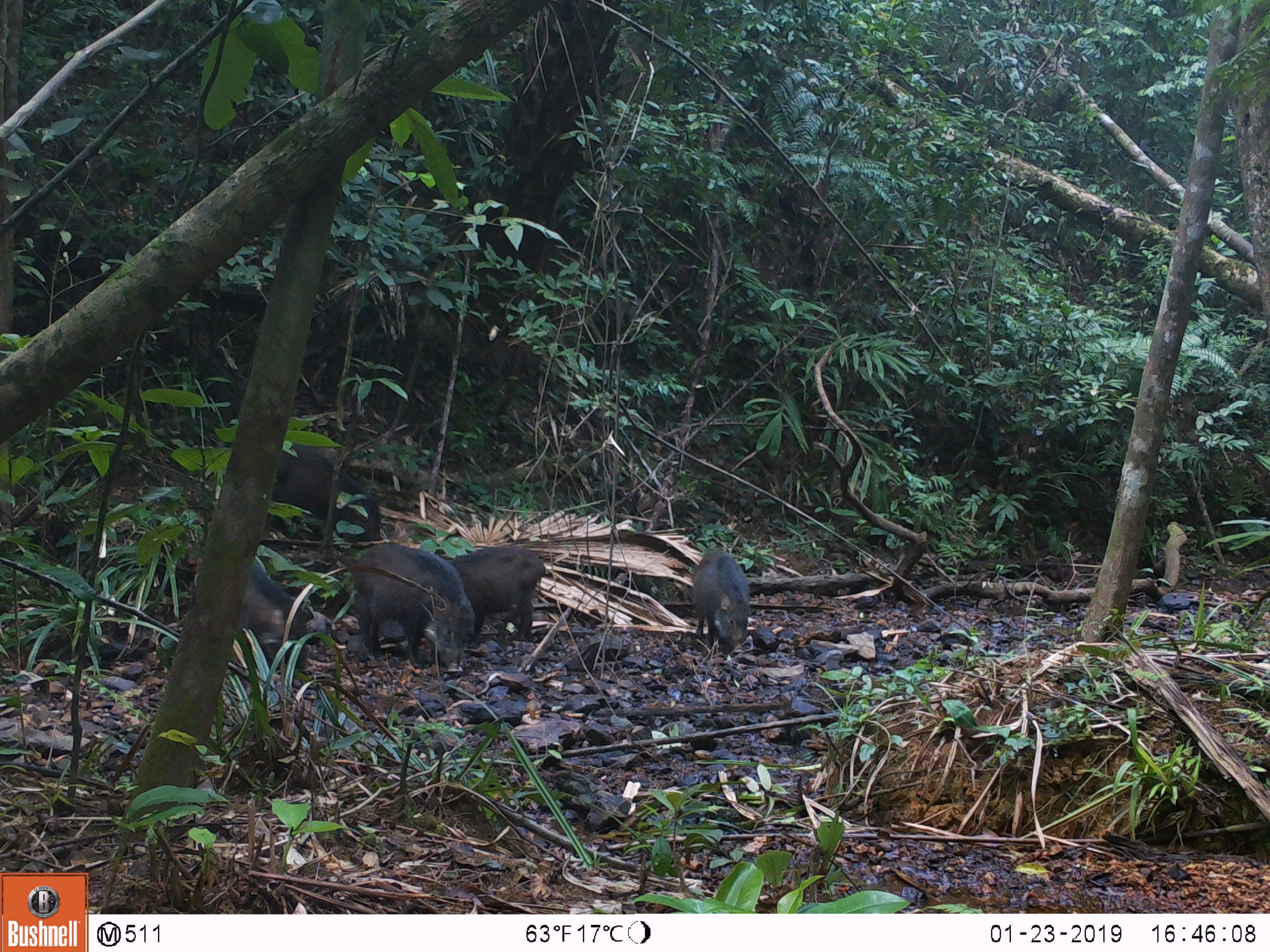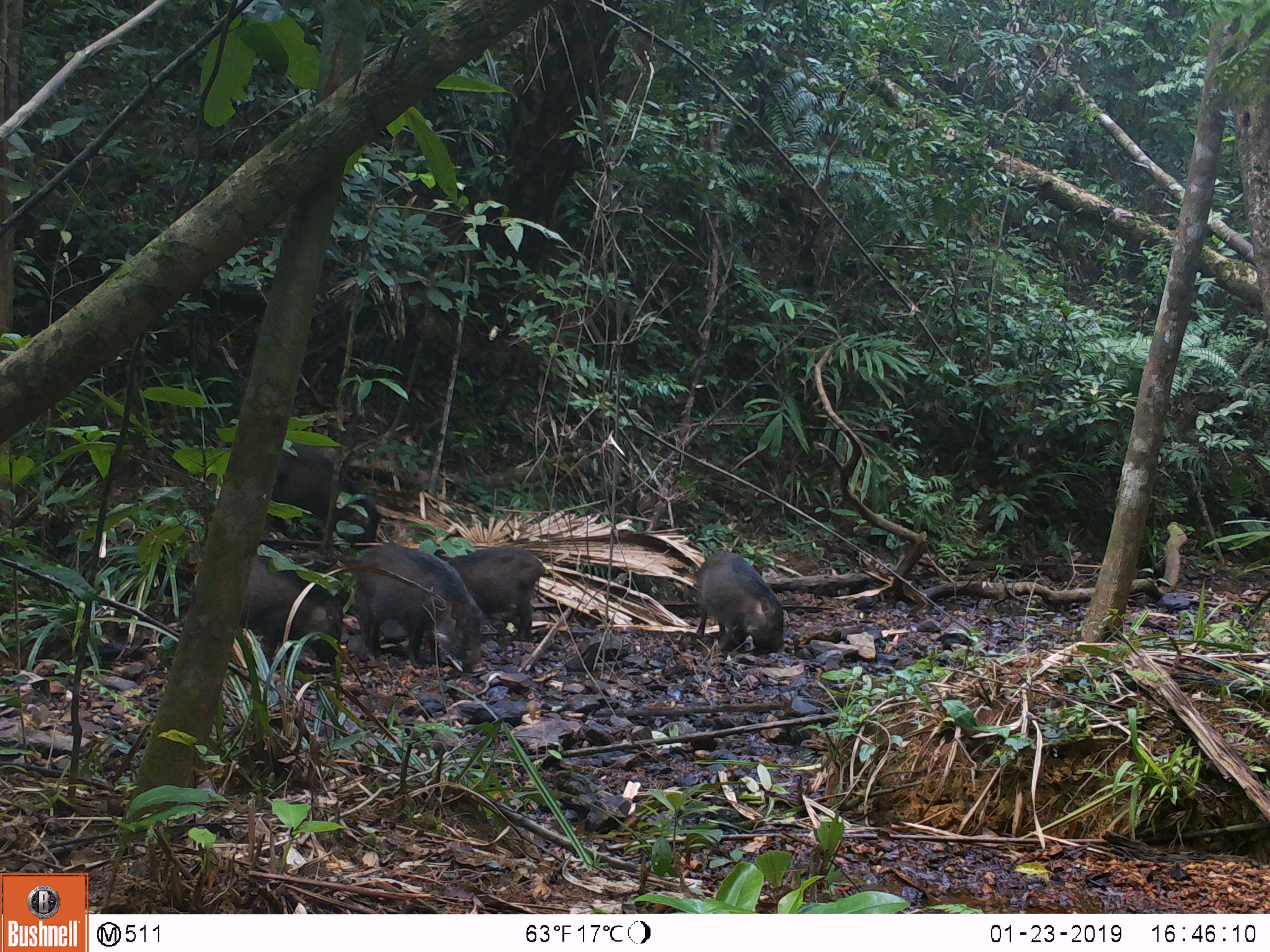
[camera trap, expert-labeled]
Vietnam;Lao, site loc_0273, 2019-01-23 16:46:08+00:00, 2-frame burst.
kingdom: Animalia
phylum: Chordata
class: Mammalia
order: Artiodactyla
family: Suidae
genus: Sus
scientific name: Sus scrofa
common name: eurasian wild pig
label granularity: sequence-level